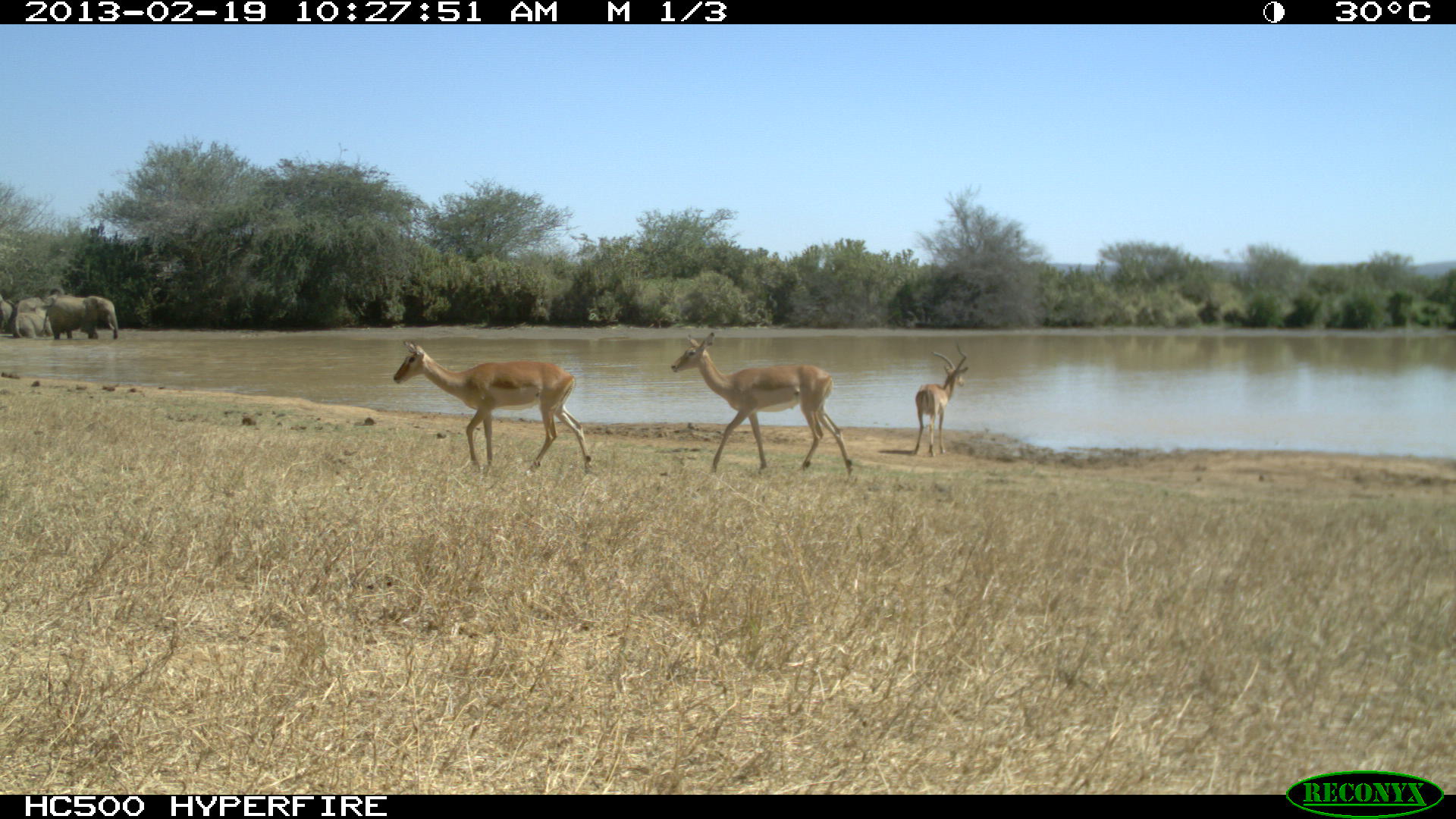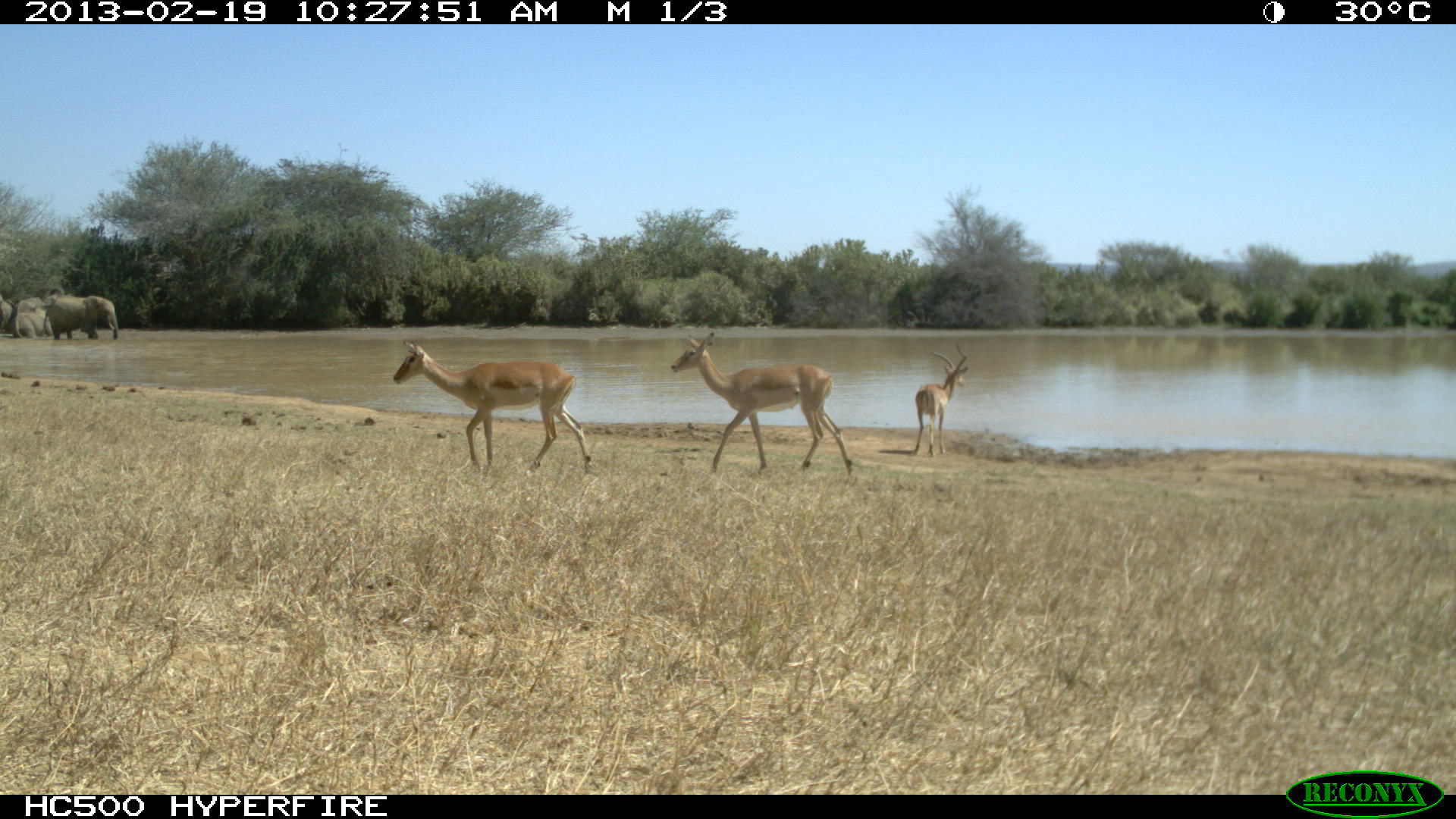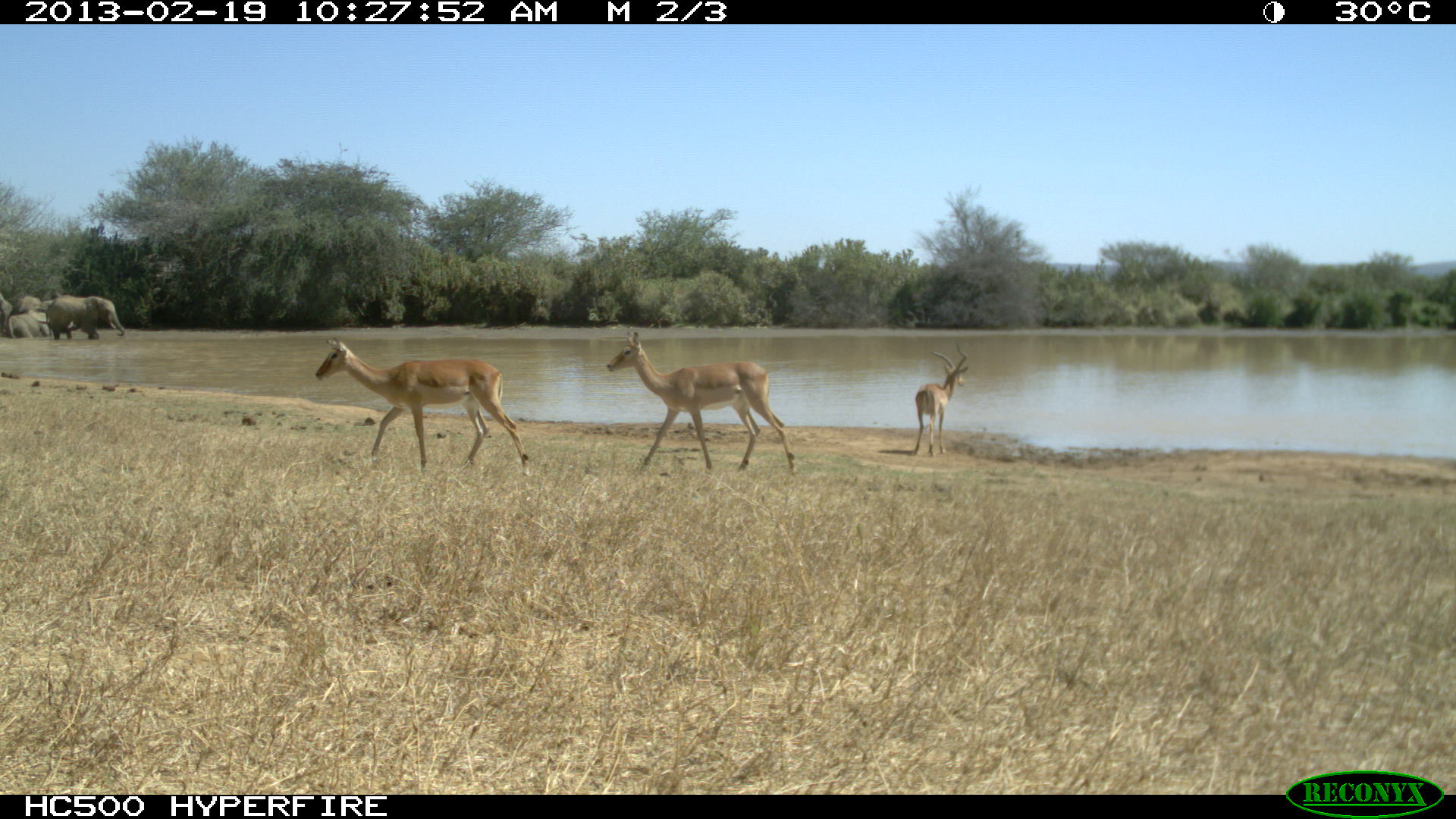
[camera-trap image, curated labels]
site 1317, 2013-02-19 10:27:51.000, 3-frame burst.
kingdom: Animalia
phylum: Chordata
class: Mammalia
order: Artiodactyla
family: Bovidae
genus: Aepyceros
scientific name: Aepyceros melampus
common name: impala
Aepyceros melampus (impala), count 3.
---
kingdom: Animalia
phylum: Chordata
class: Mammalia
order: Proboscidea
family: Elephantidae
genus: Loxodonta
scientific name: Loxodonta africana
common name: african bush elephant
Loxodonta africana (african bush elephant), count 4.